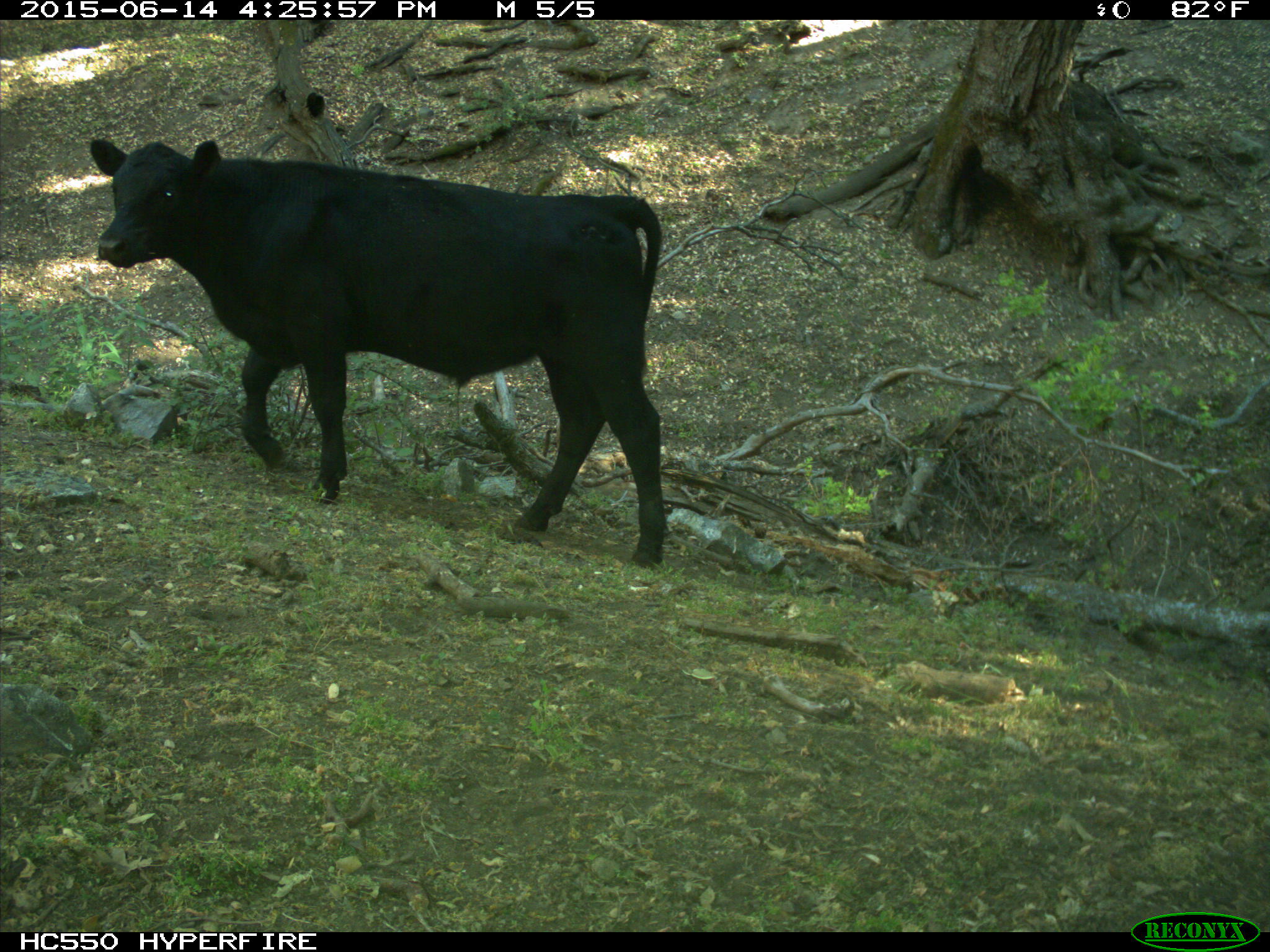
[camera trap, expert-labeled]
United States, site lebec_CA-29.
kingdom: Animalia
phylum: Chordata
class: Mammalia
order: Artiodactyla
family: Bovidae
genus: Bos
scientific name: Bos taurus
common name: domestic cow